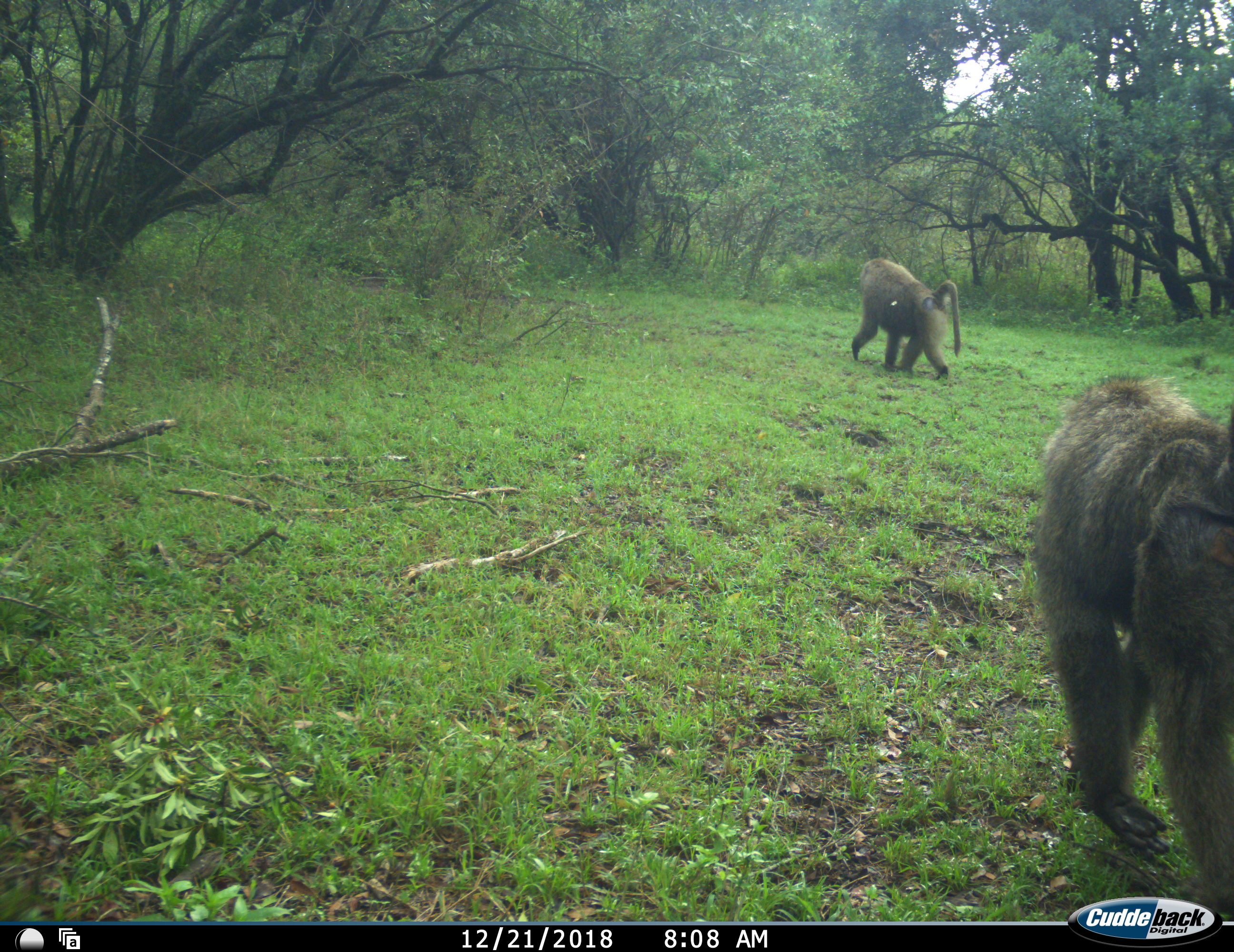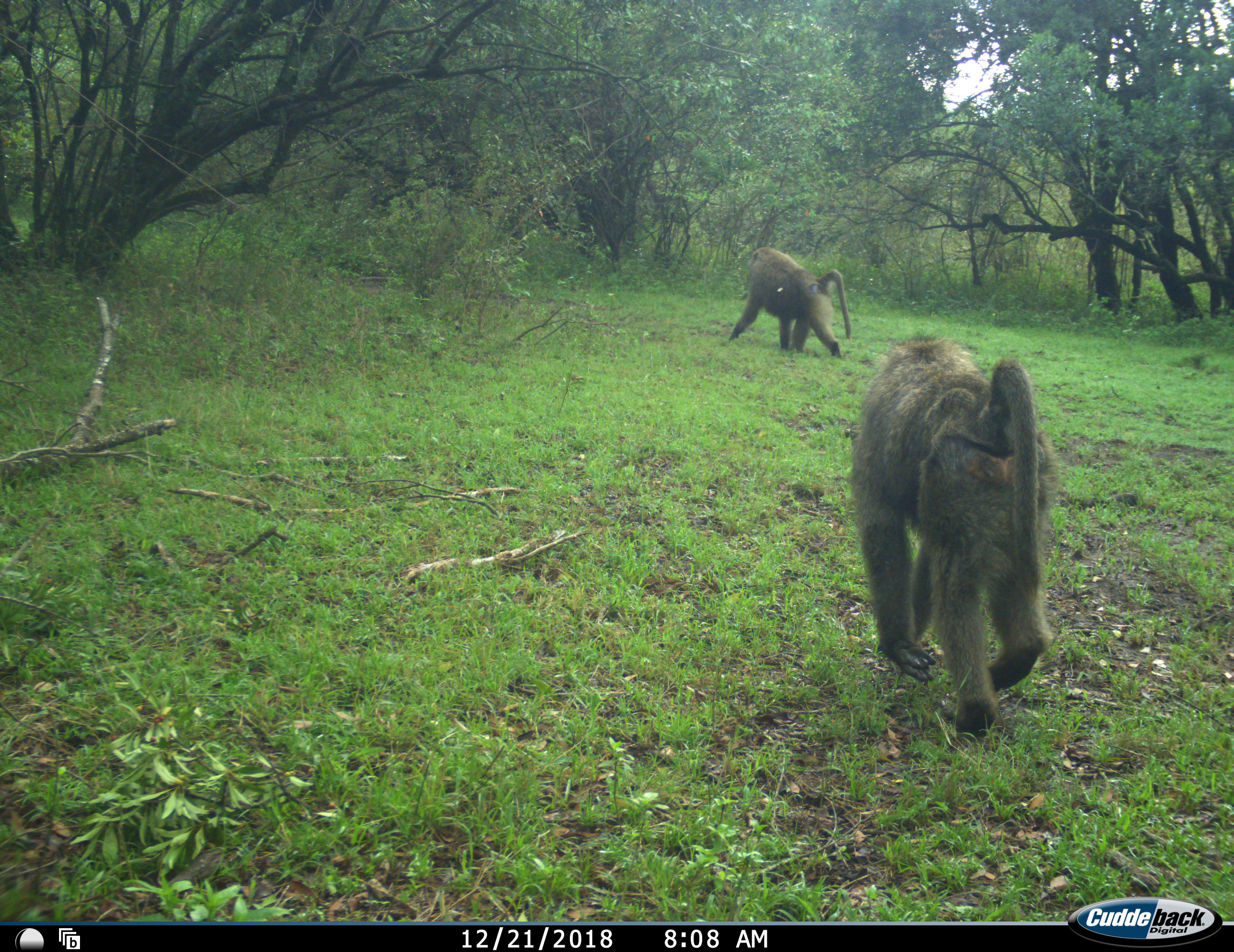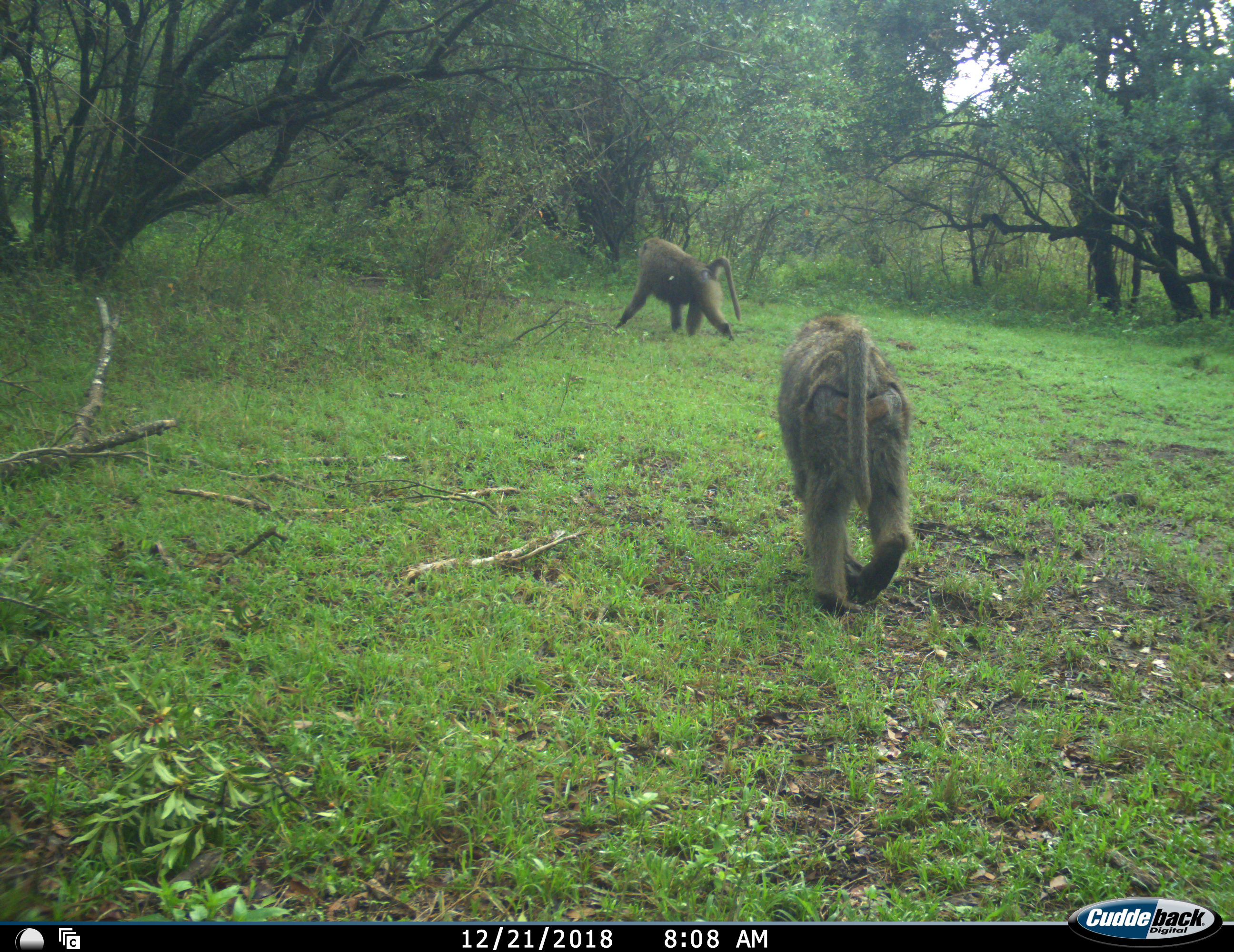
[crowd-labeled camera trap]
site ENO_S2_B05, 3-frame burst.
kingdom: Animalia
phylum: Chordata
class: Mammalia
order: Primates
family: Cercopithecidae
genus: Papio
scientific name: Papio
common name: baboon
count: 2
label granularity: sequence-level